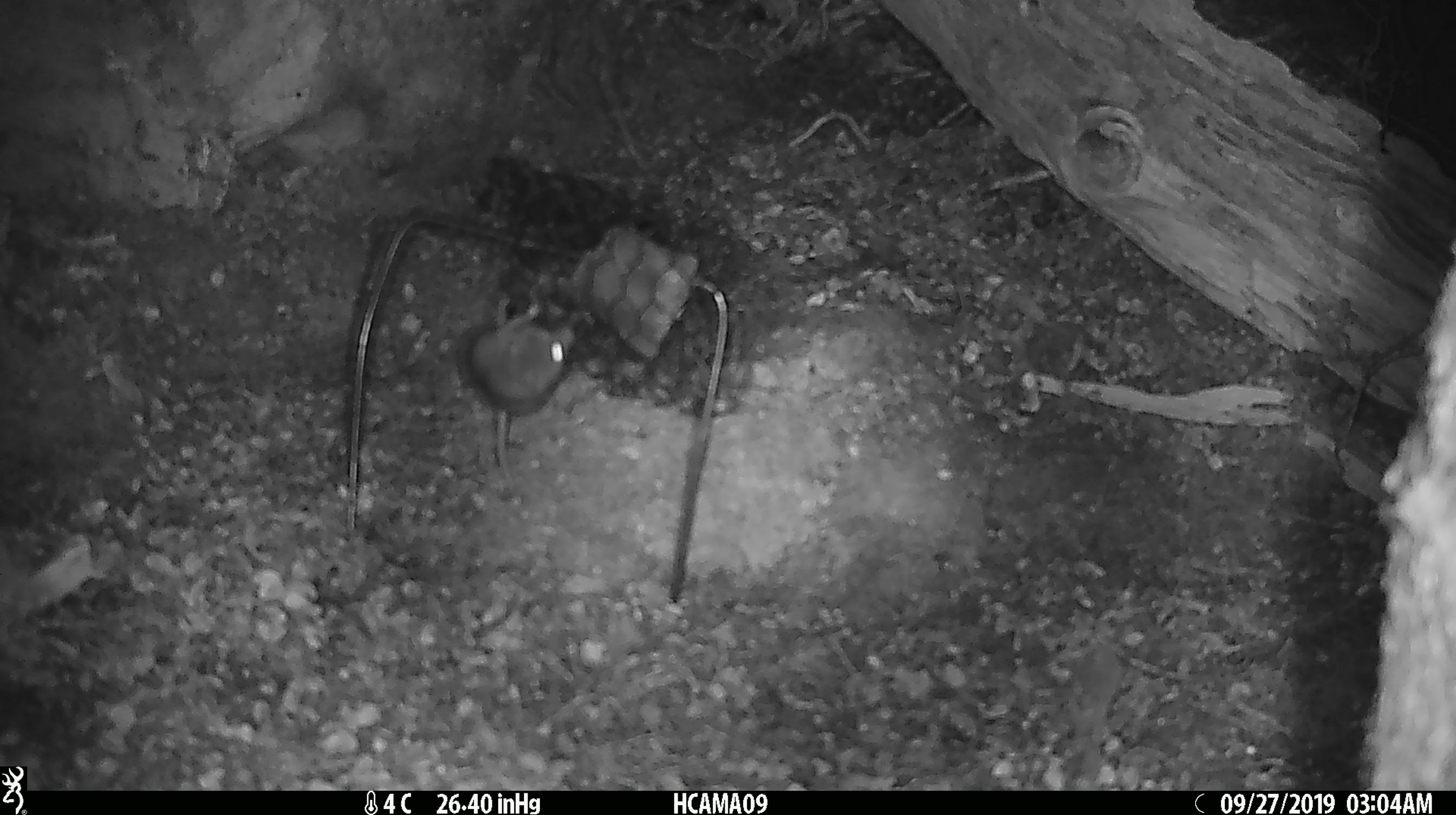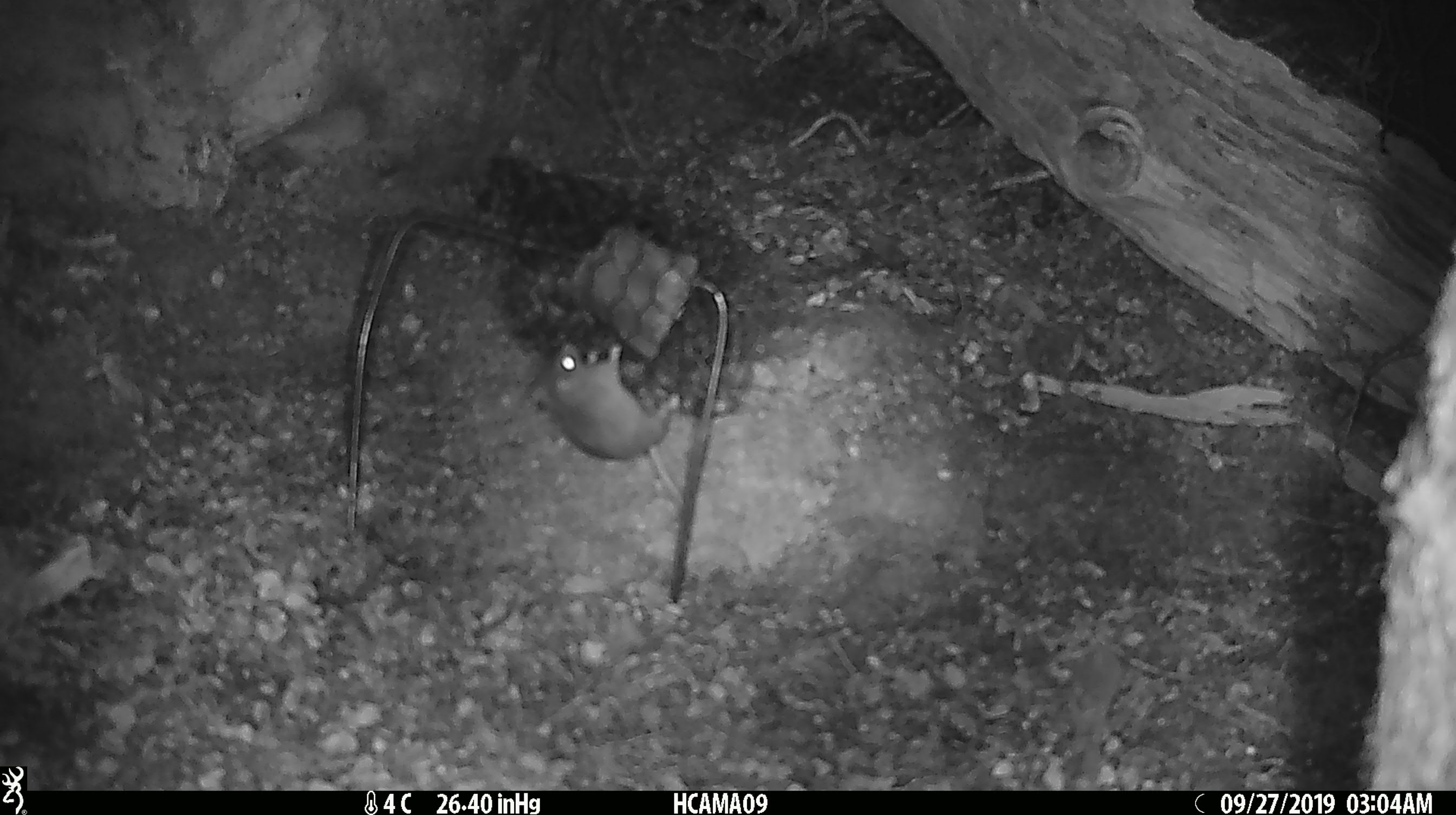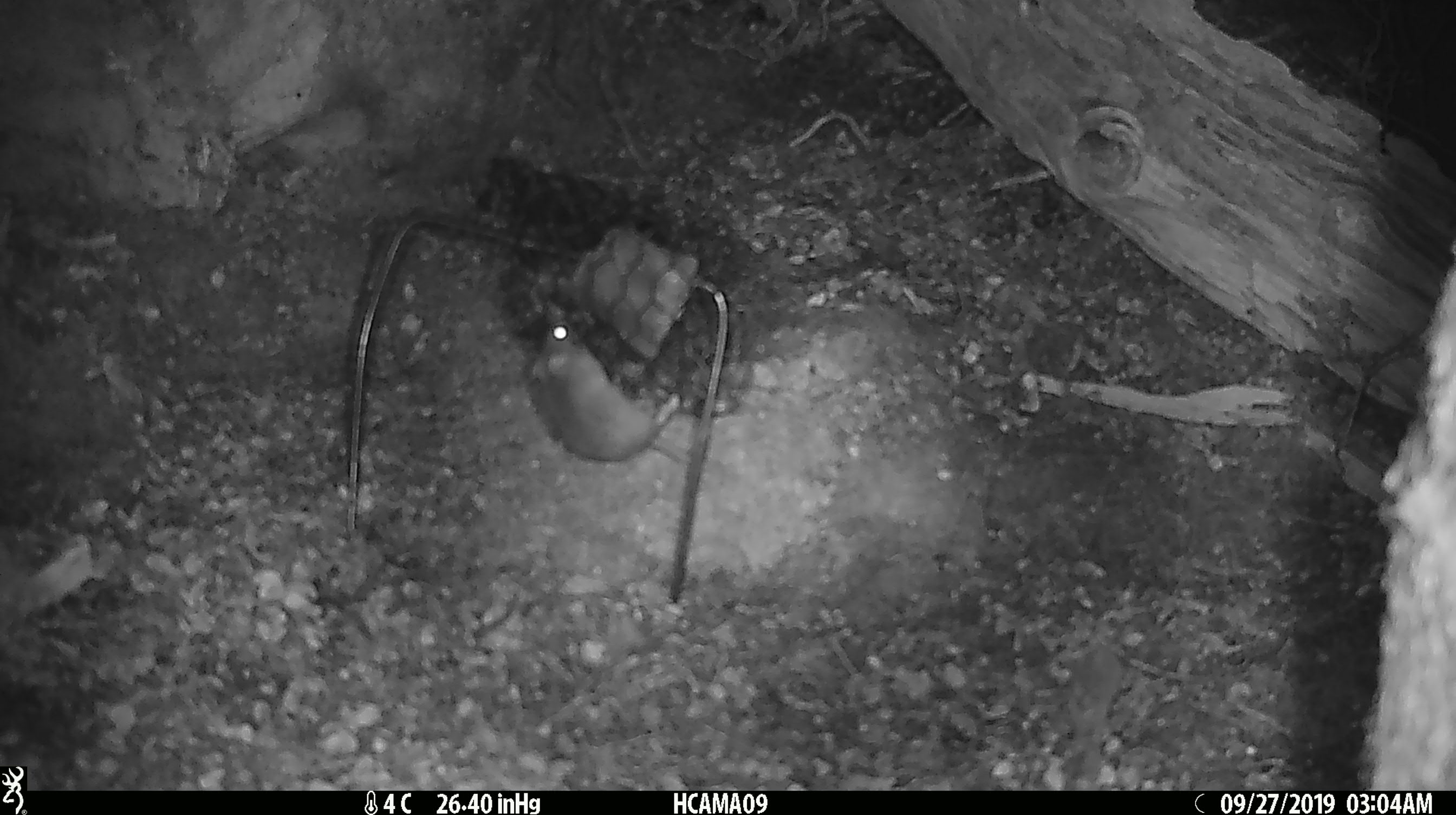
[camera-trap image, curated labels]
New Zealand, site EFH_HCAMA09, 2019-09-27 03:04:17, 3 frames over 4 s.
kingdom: Animalia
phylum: Chordata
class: Mammalia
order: Rodentia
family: Muridae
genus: Mus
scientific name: Mus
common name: mouse